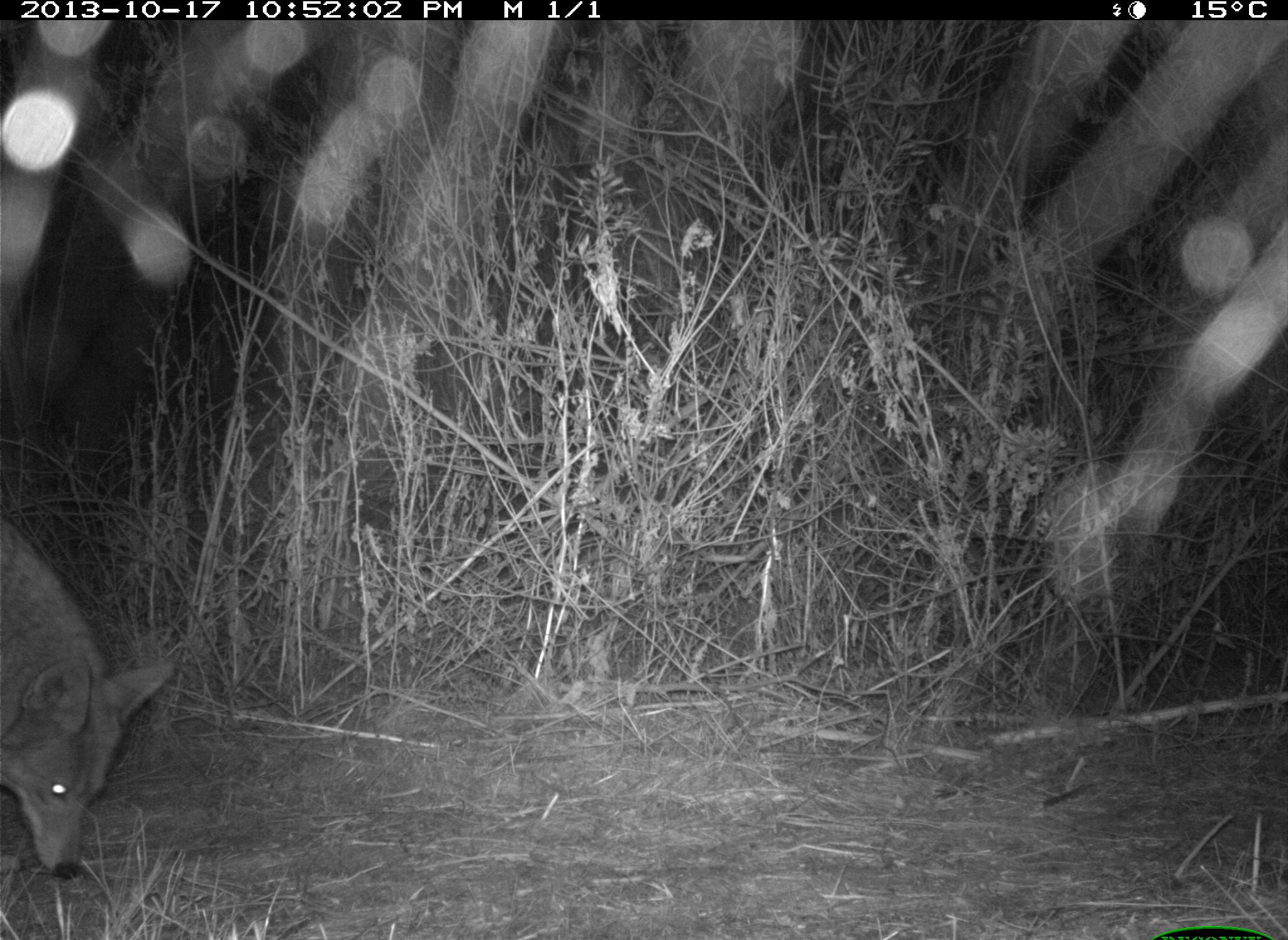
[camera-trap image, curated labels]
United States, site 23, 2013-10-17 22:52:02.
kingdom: Animalia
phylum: Chordata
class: Mammalia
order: Carnivora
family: Canidae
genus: Canis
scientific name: Canis latrans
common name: coyote